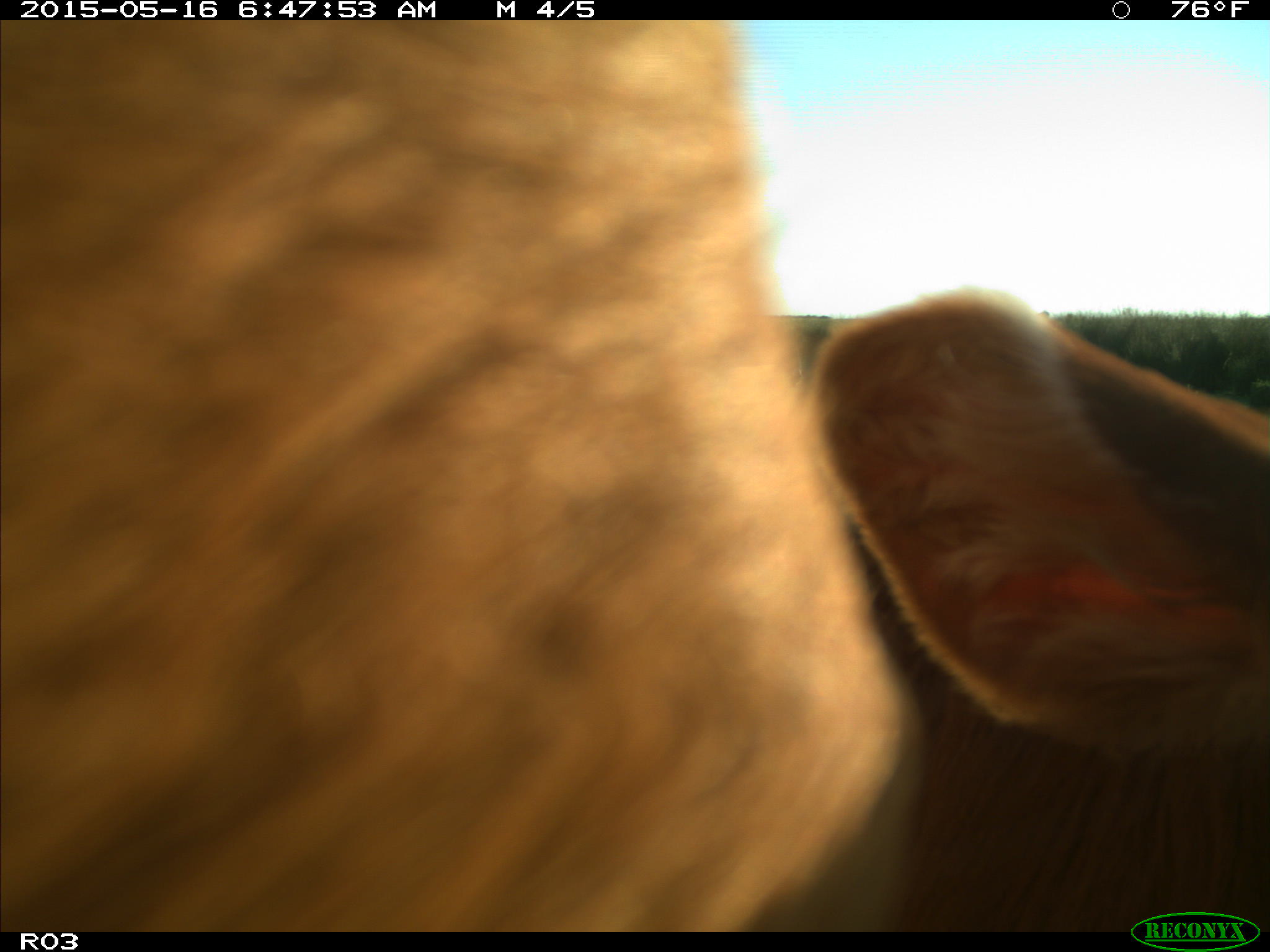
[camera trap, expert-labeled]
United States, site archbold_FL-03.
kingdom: Animalia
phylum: Chordata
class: Mammalia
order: Artiodactyla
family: Bovidae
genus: Bos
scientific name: Bos taurus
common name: domestic cow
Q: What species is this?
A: Bos taurus (domestic cow).